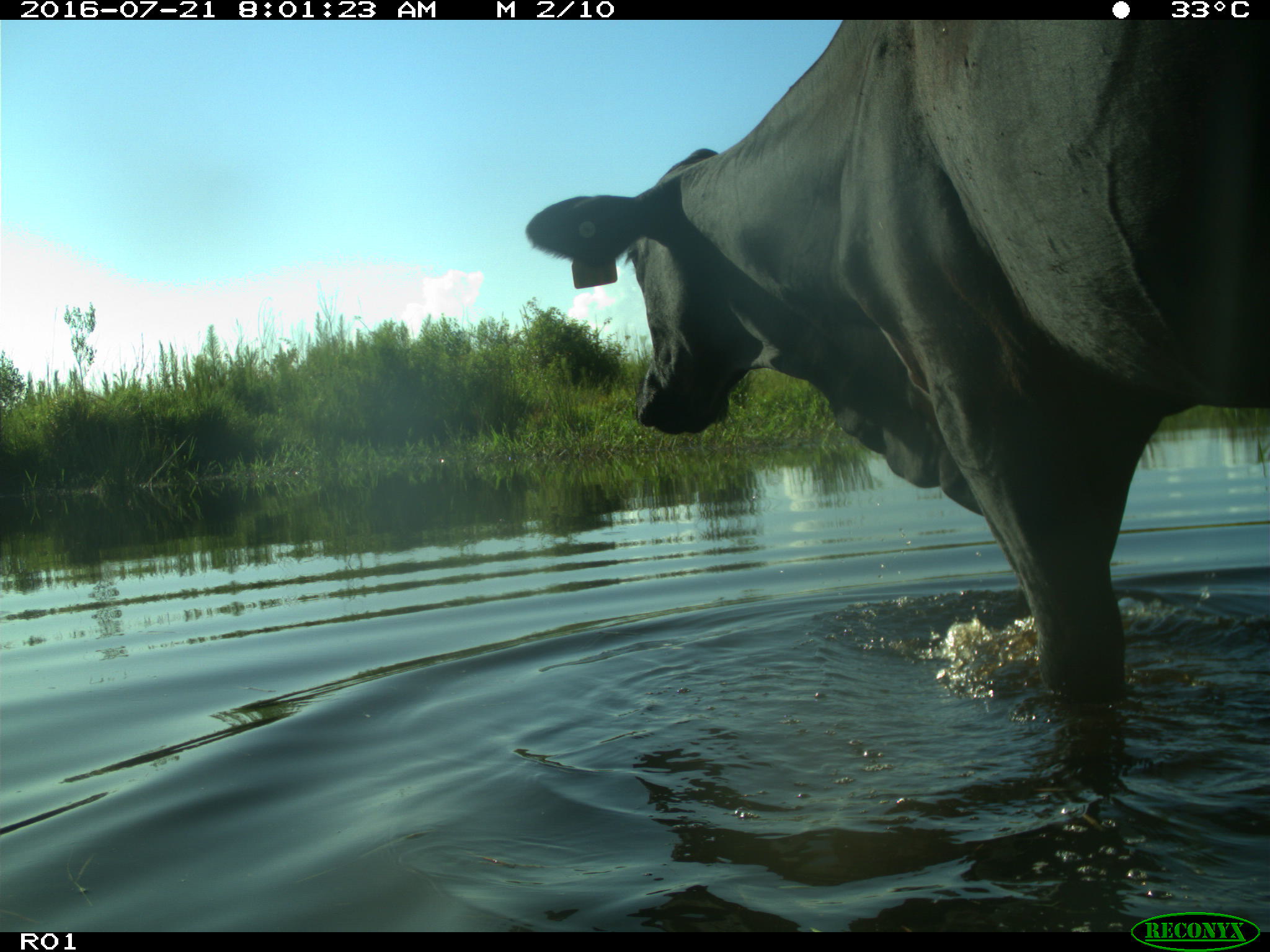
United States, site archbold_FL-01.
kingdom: Animalia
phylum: Chordata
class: Mammalia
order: Artiodactyla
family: Bovidae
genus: Bos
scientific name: Bos taurus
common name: domestic cow